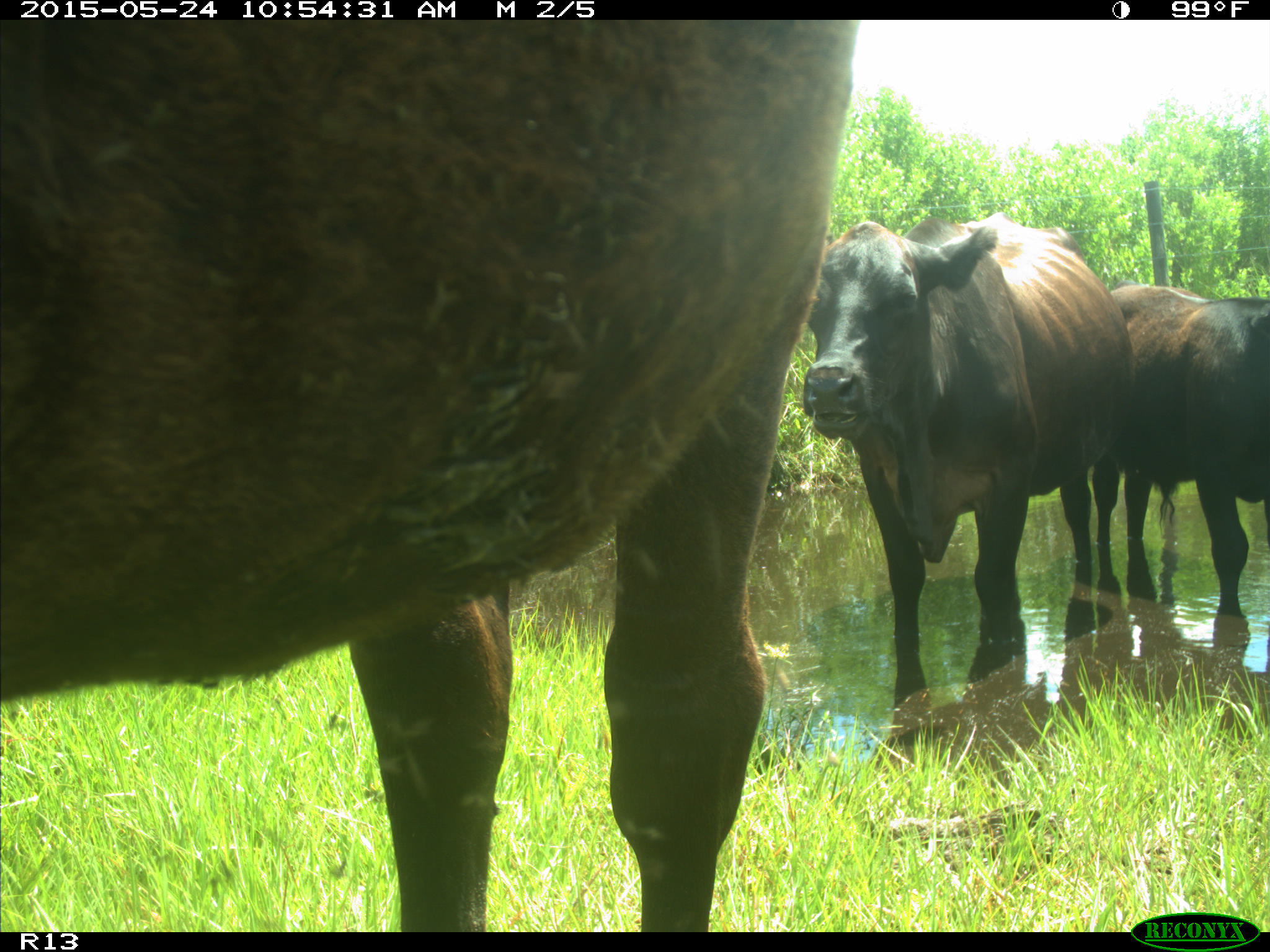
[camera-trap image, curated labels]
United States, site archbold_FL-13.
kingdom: Animalia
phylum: Chordata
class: Mammalia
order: Artiodactyla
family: Bovidae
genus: Bos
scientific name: Bos taurus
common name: domestic cow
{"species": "Bos taurus (domestic cow)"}